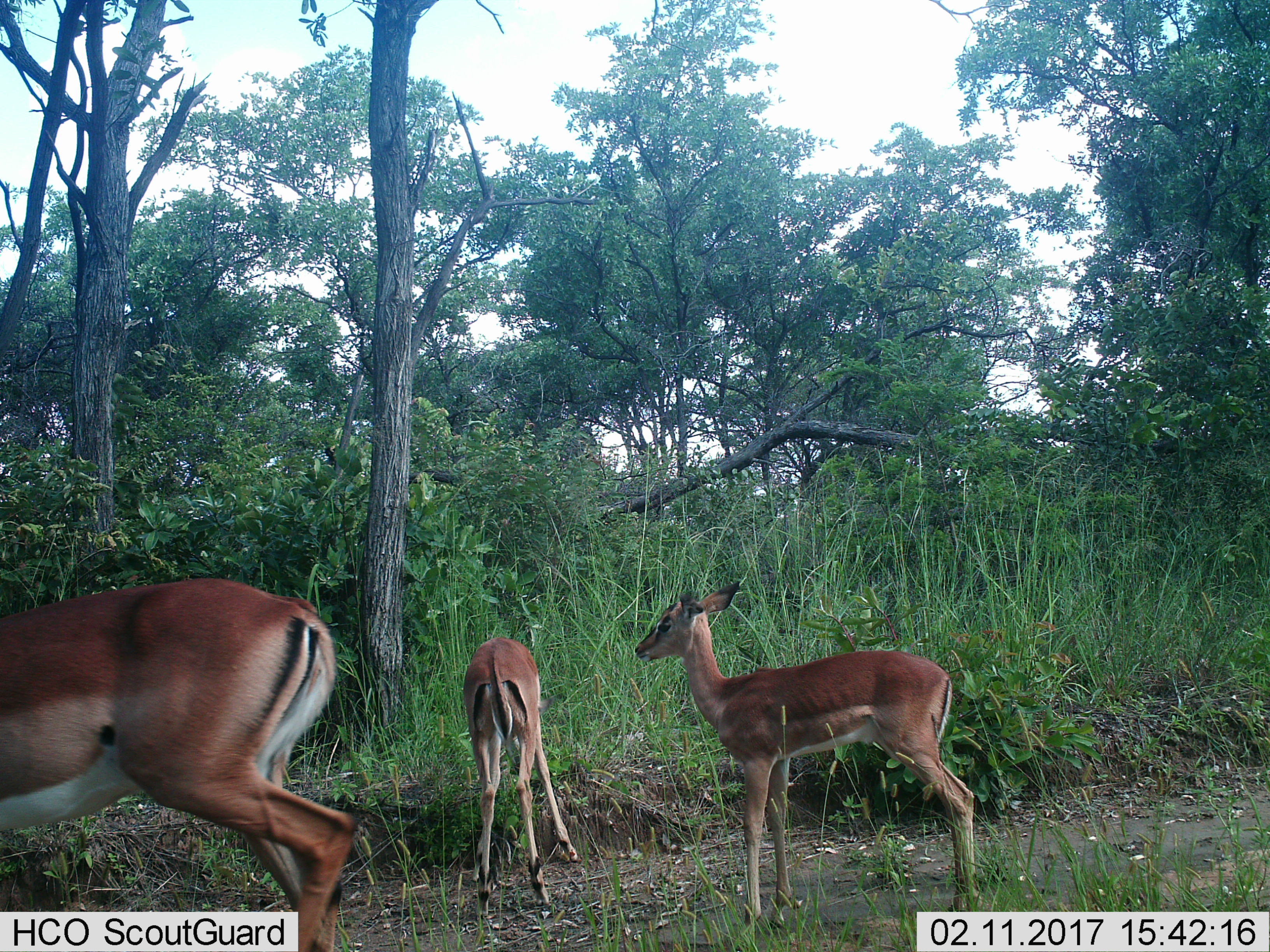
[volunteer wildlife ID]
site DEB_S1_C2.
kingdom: Animalia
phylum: Chordata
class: Mammalia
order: Artiodactyla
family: Bovidae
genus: Aepyceros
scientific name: Aepyceros melampus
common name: impala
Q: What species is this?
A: Impala (Aepyceros melampus).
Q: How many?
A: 3.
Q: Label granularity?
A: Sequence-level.